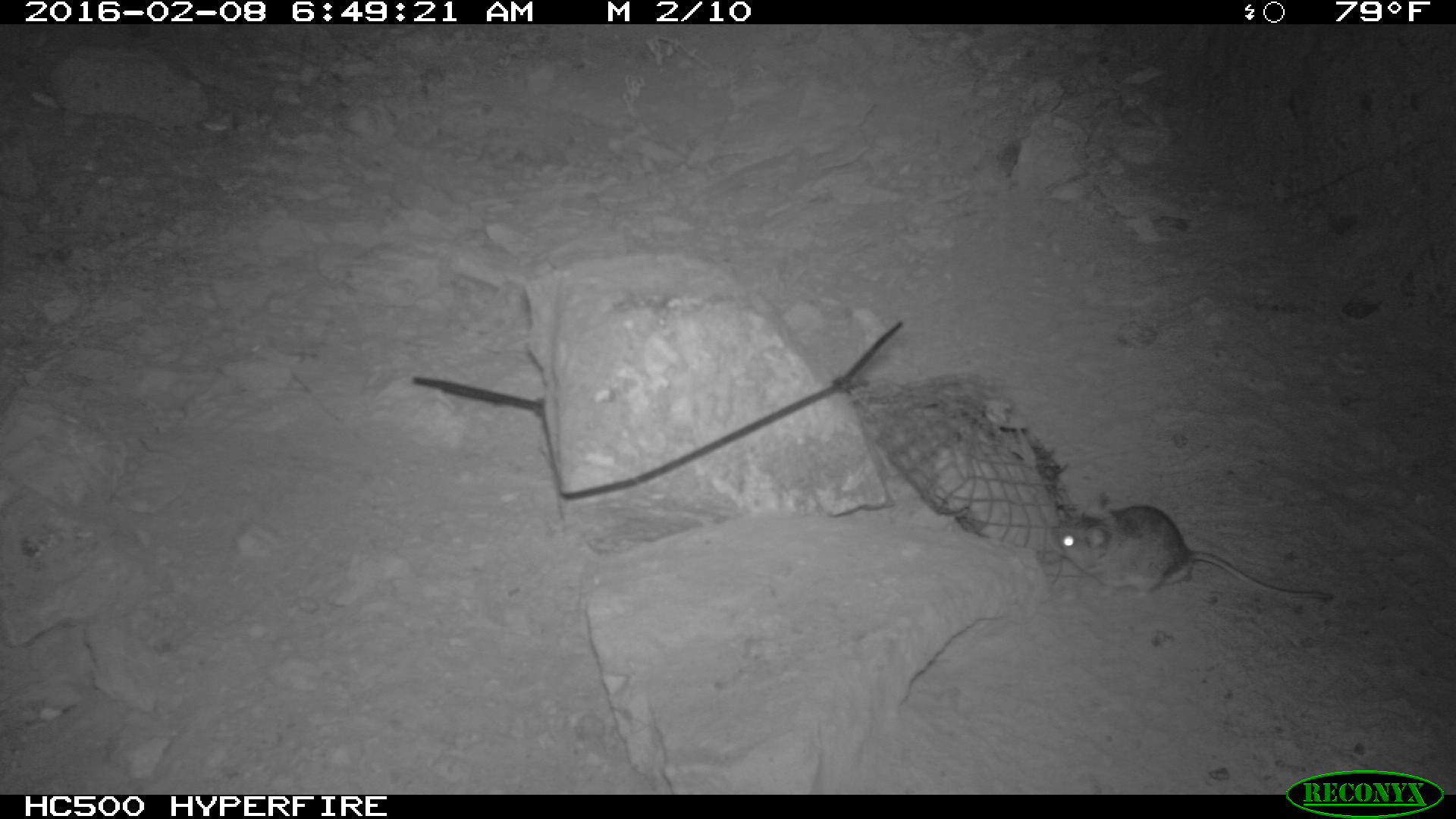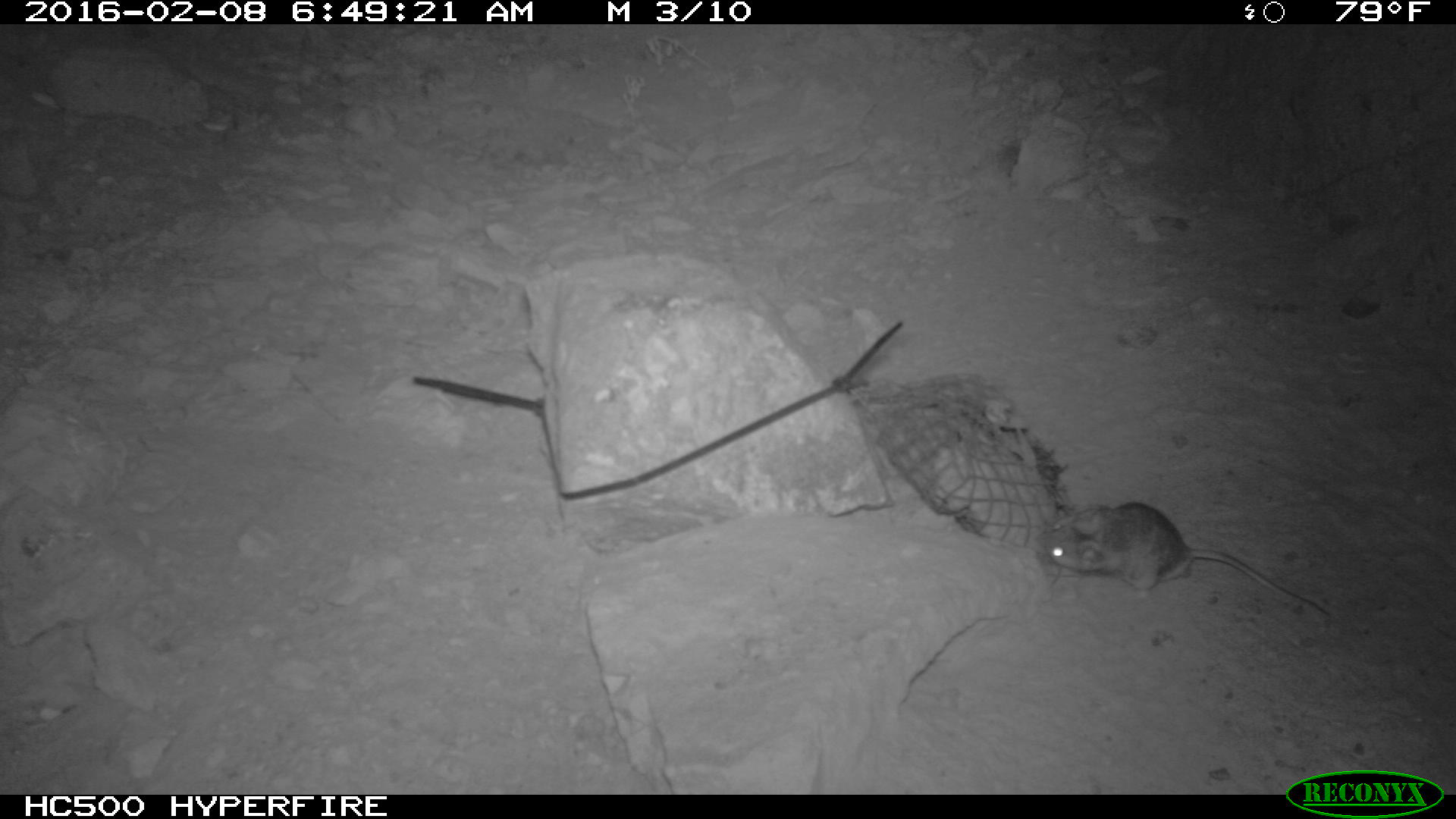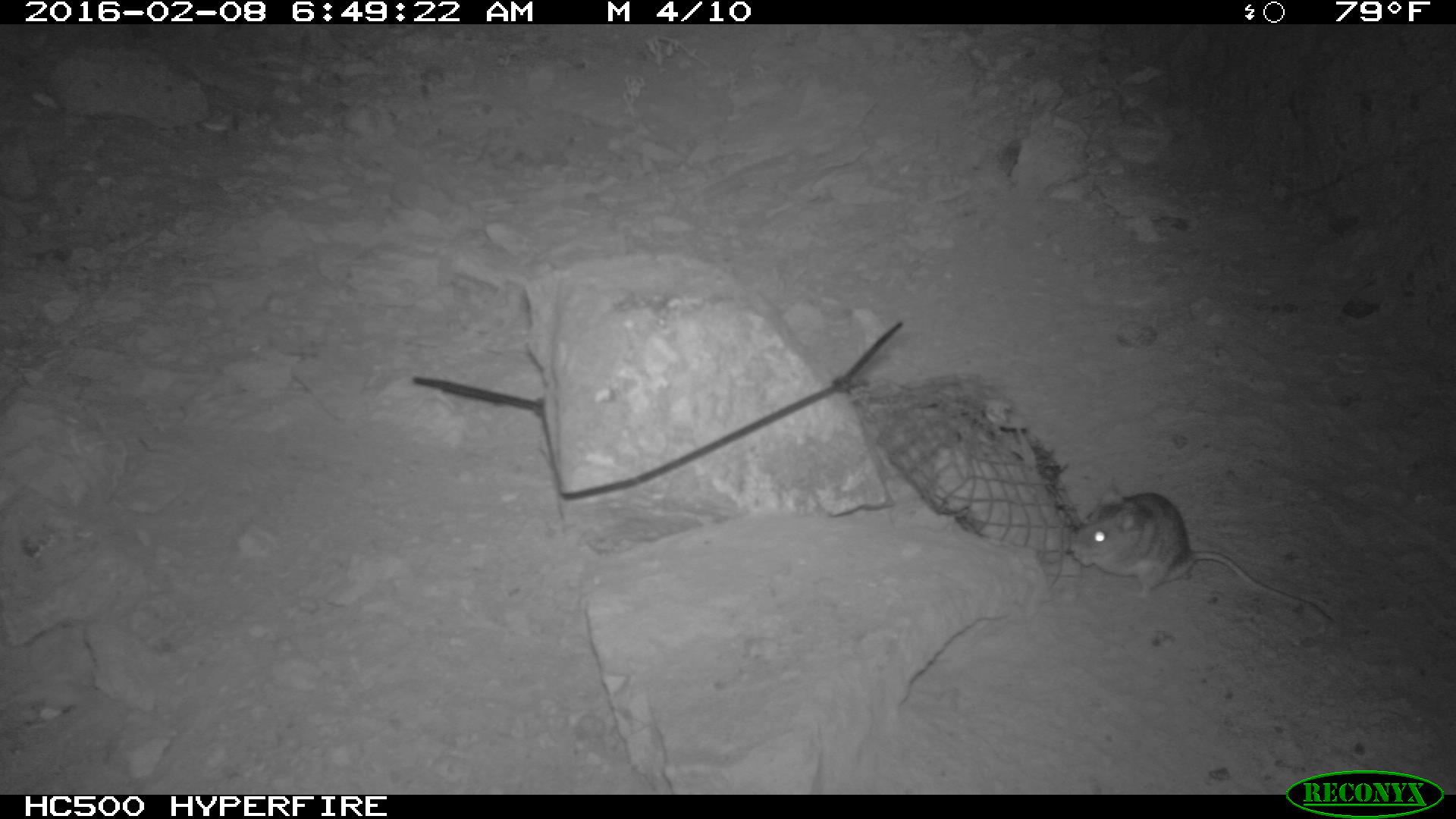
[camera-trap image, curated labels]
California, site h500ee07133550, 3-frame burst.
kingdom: Animalia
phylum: Chordata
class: Mammalia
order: Rodentia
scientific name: Rodentia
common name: rodent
Rodent (Rodentia).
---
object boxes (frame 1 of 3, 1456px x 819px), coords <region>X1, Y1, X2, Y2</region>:
rodent: <region>1048, 501, 1331, 603</region>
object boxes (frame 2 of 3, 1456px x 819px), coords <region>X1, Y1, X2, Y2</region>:
rodent: <region>1042, 504, 1331, 617</region>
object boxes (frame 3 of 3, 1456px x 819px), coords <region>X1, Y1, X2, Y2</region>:
rodent: <region>1068, 489, 1335, 629</region>